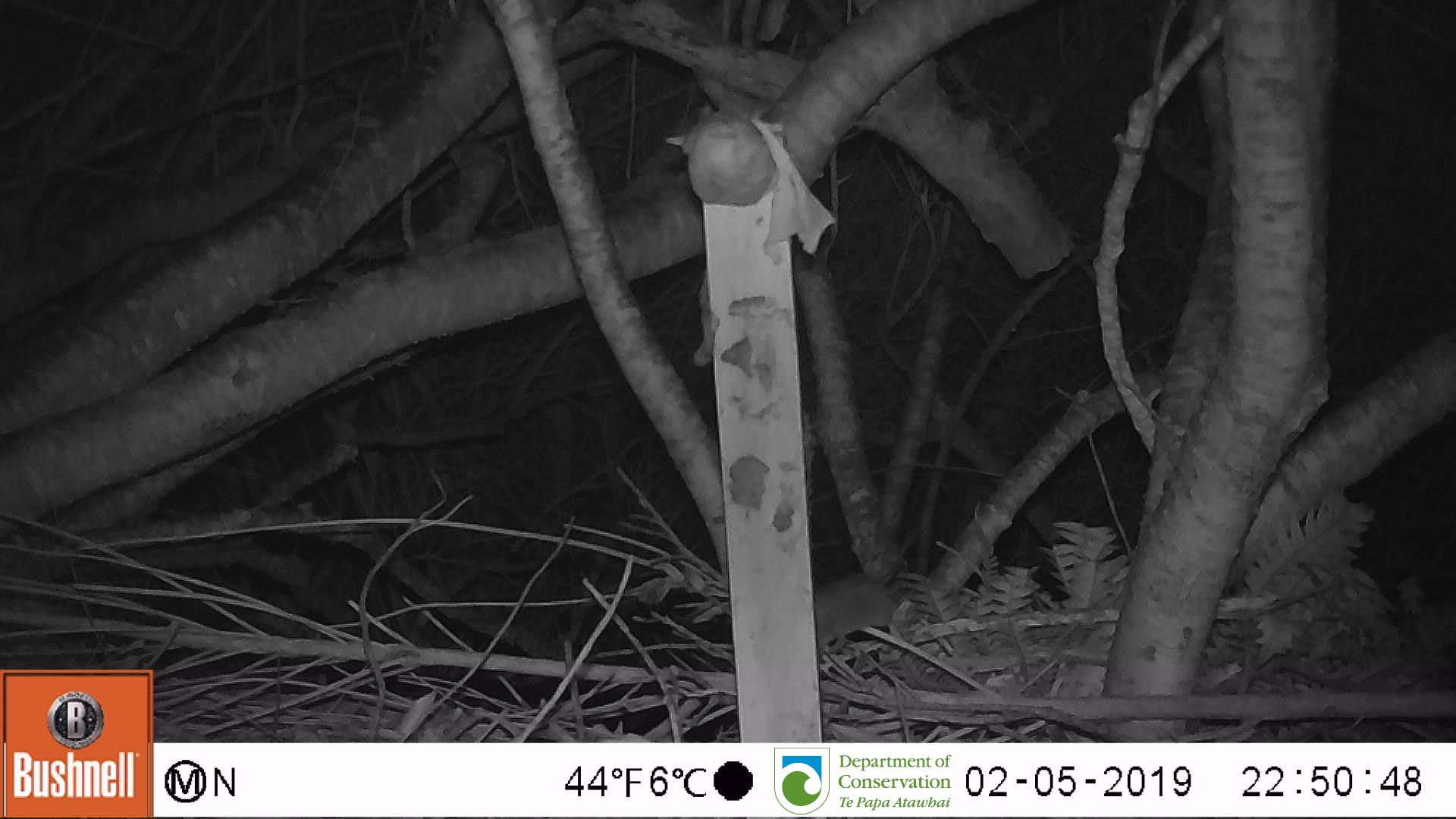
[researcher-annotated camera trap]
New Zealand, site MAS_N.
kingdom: Animalia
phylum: Chordata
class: Mammalia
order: Rodentia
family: Muridae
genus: Mus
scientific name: Mus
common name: mouse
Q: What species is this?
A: Mouse (Mus).